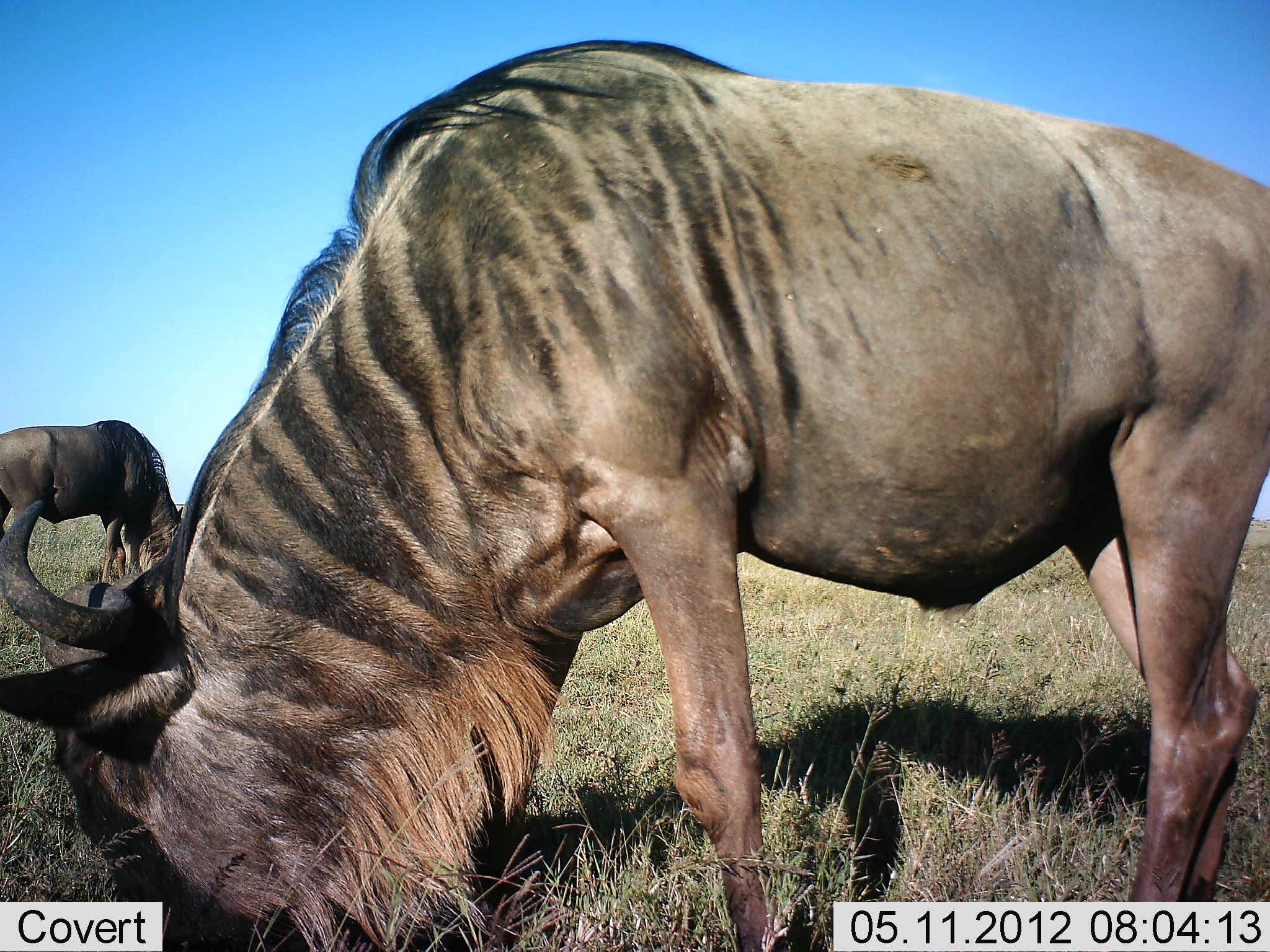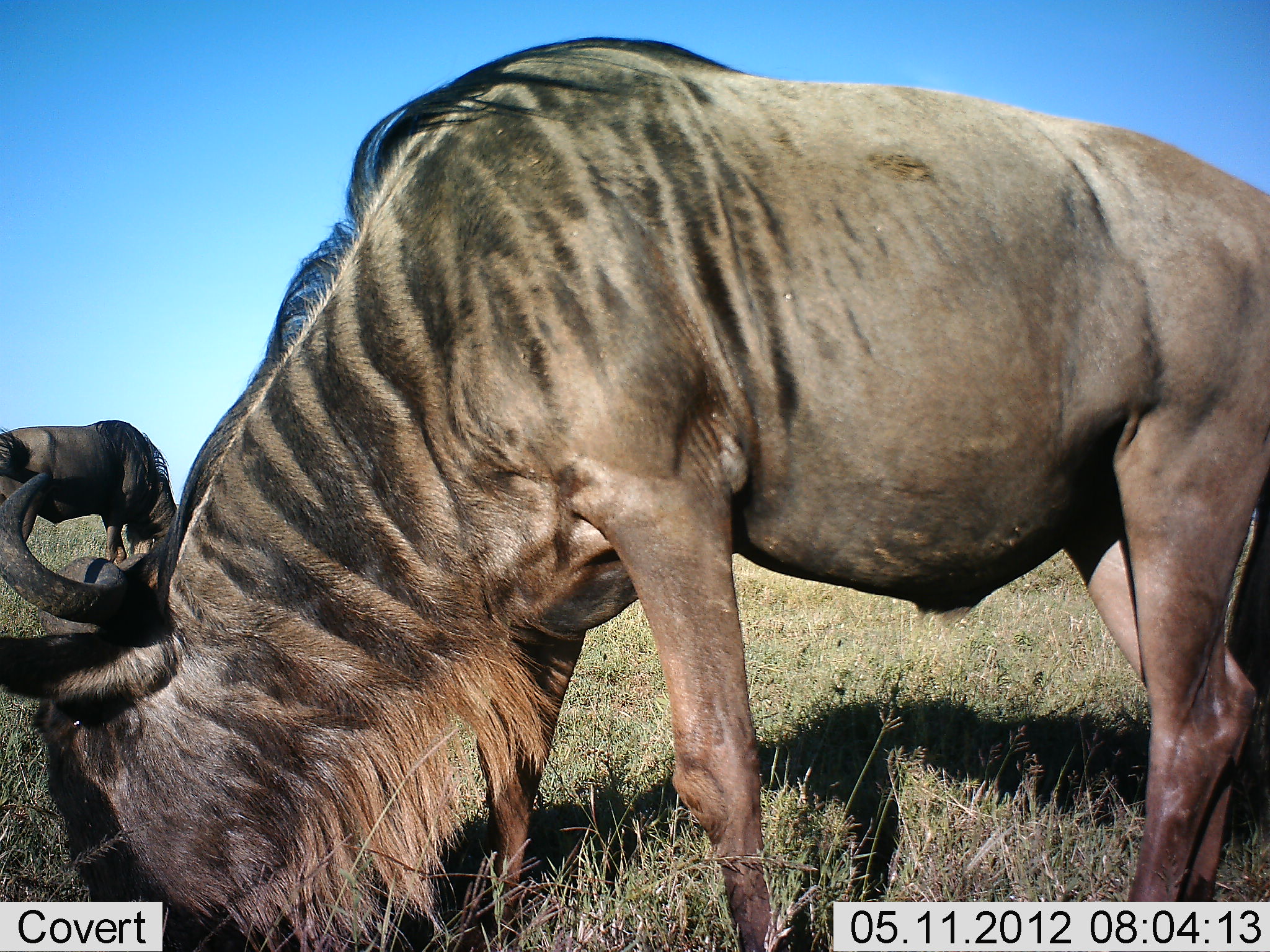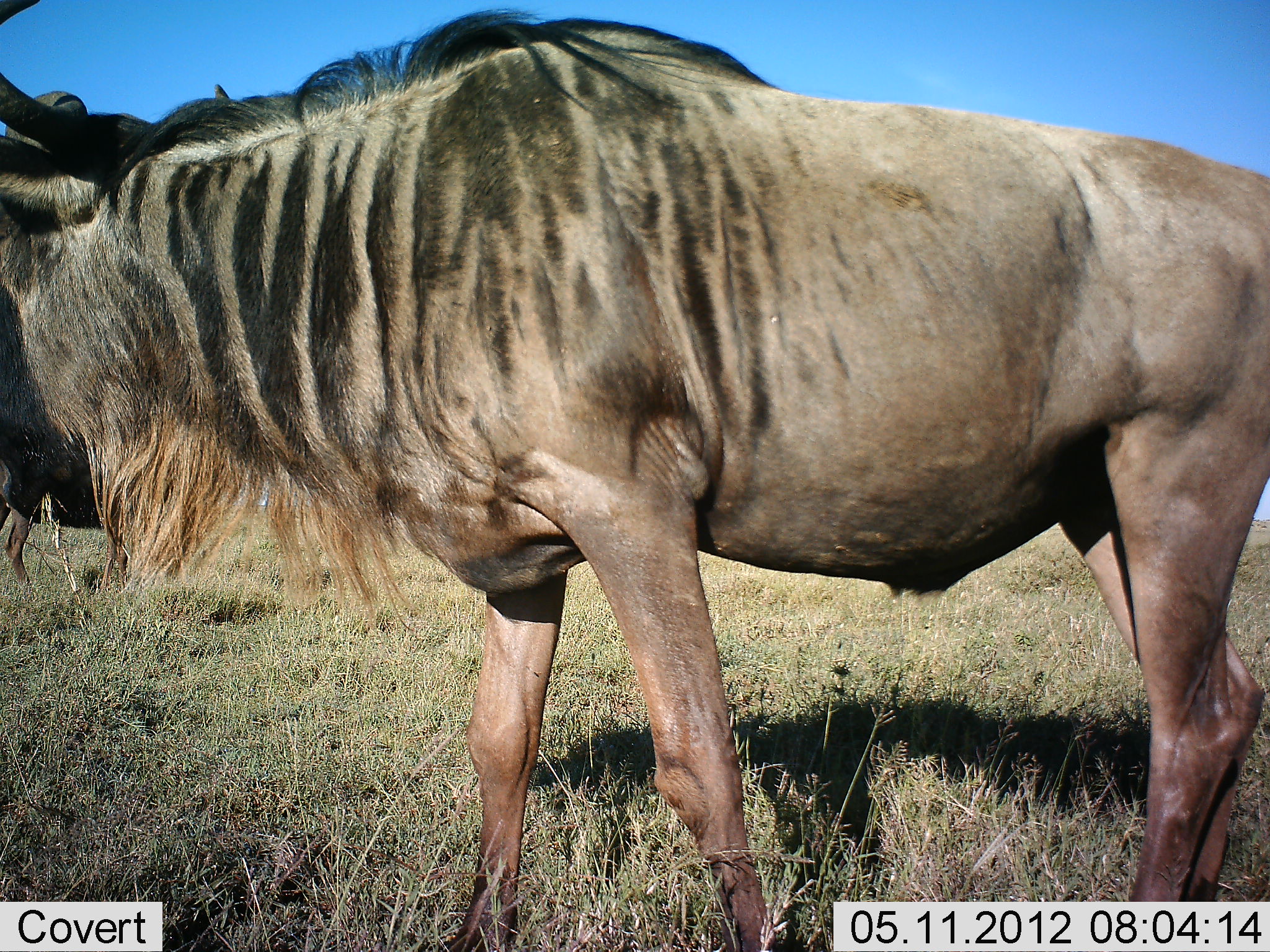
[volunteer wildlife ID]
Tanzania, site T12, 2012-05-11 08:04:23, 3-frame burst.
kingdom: Animalia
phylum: Chordata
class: Mammalia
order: Artiodactyla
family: Bovidae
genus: Connochaetes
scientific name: Connochaetes taurinus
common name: blue wildebeest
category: wildebeest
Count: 2.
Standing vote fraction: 10%.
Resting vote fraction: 0%.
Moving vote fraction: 0%.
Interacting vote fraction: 0%.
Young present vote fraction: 0%.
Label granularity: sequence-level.